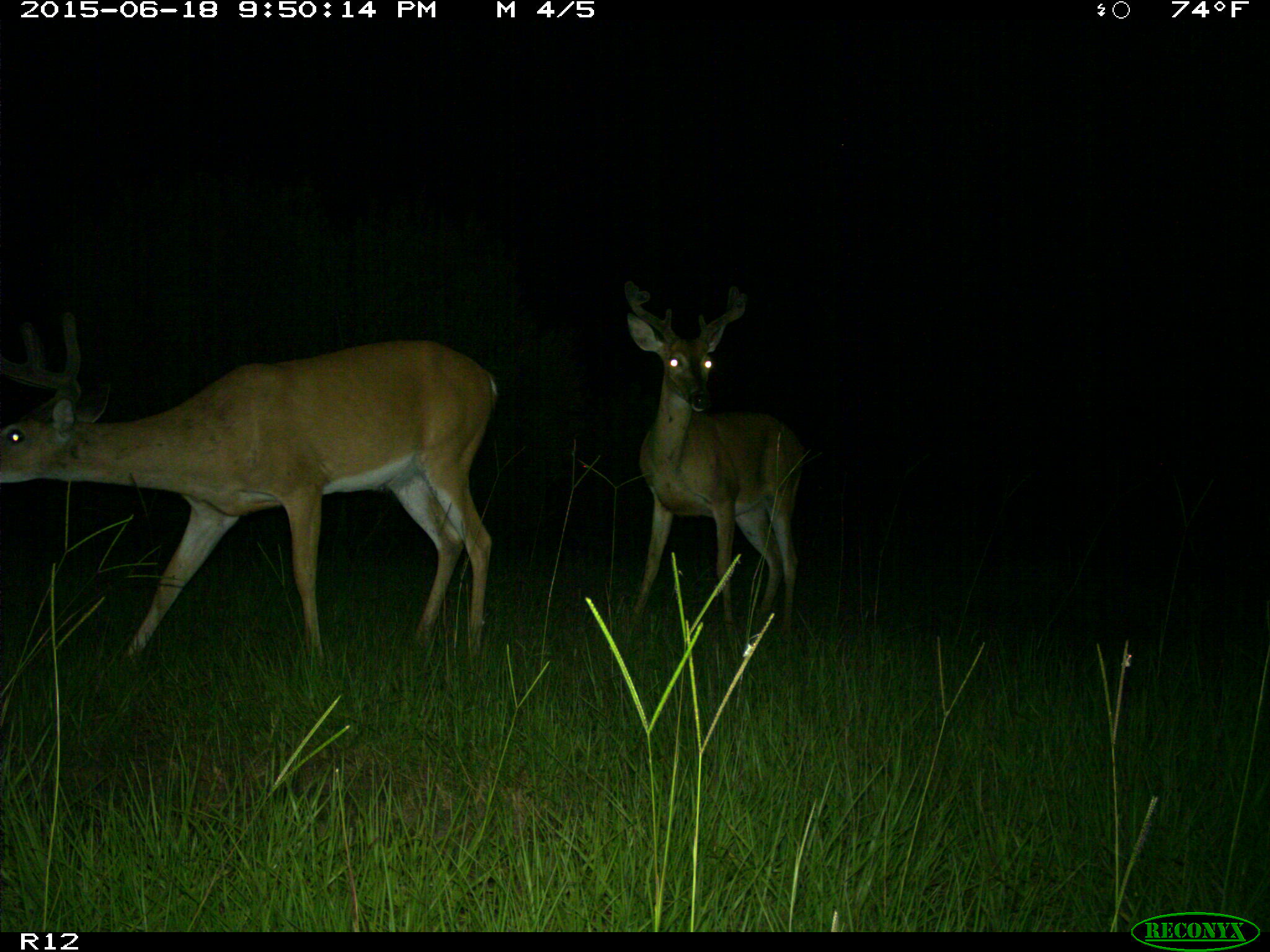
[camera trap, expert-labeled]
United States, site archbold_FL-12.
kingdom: Animalia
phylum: Chordata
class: Mammalia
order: Artiodactyla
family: Cervidae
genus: Odocoileus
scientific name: Odocoileus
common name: deer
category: unidentified deer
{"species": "unidentified deer (deer) (Odocoileus)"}